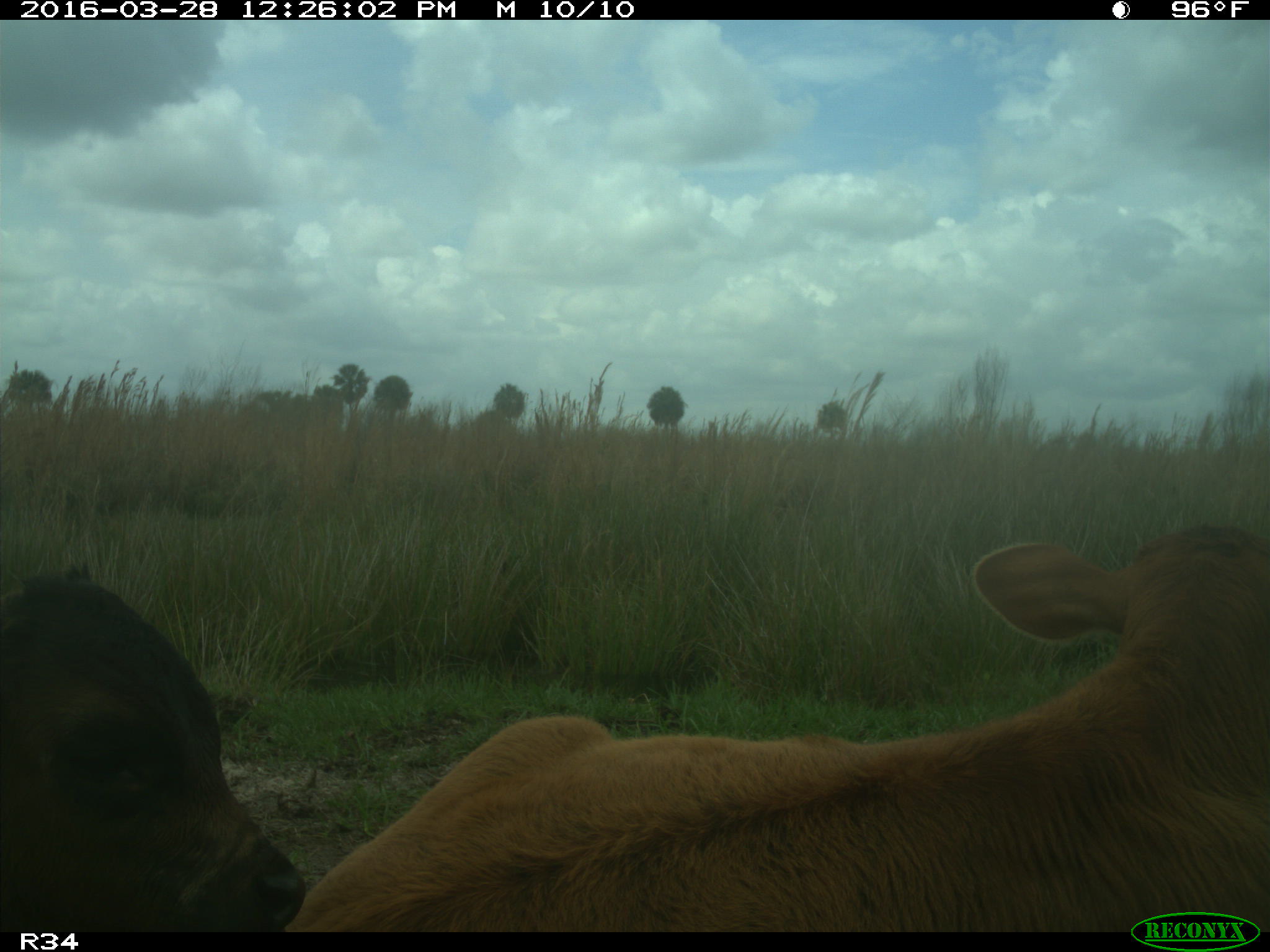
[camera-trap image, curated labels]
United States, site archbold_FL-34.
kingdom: Animalia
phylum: Chordata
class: Mammalia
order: Artiodactyla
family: Bovidae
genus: Bos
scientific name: Bos taurus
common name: domestic cow